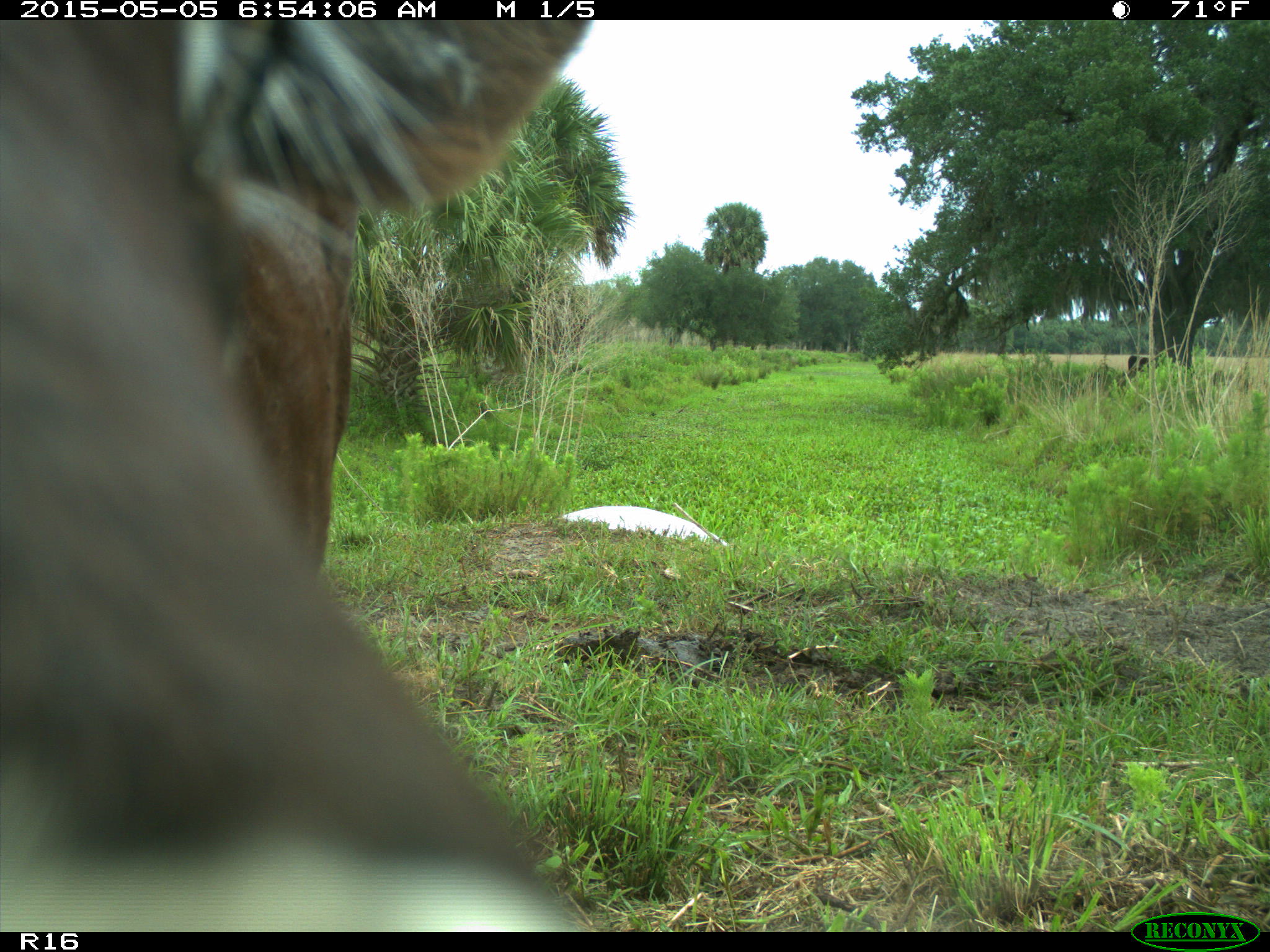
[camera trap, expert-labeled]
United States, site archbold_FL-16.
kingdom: Animalia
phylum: Chordata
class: Mammalia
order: Artiodactyla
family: Bovidae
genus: Bos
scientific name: Bos taurus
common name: domestic cow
Bos taurus (domestic cow).